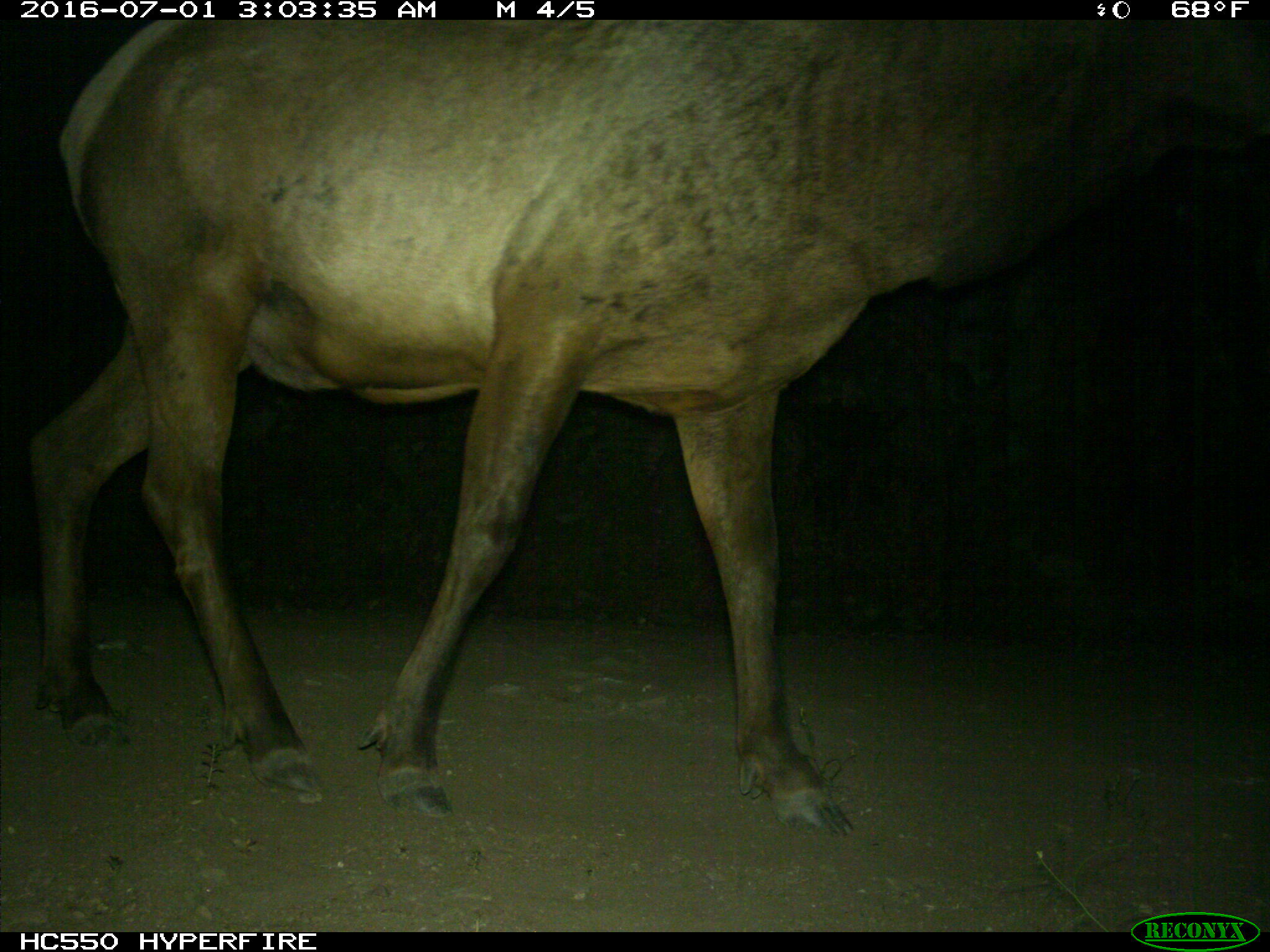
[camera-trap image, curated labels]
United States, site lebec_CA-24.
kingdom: Animalia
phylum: Chordata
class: Mammalia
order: Artiodactyla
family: Cervidae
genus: Cervus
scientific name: Cervus canadensis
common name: elk